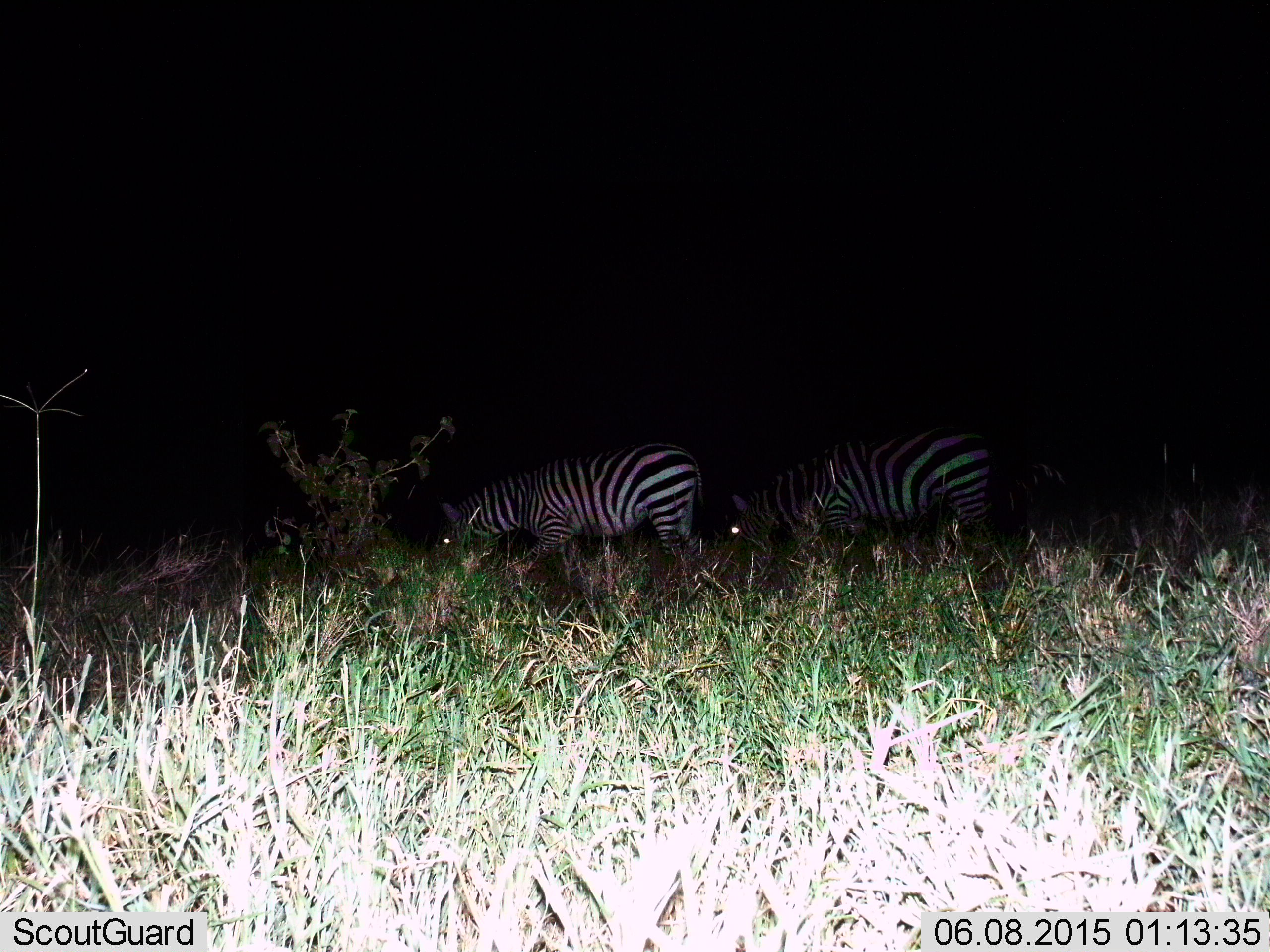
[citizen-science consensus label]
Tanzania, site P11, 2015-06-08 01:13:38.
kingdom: Animalia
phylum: Chordata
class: Mammalia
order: Perissodactyla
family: Equidae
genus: Equus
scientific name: Equus quagga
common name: plains zebra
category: zebra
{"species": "zebra (plains zebra) (Equus quagga)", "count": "2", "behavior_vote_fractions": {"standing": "10%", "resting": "0%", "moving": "10%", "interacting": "0%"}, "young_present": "0%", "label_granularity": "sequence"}